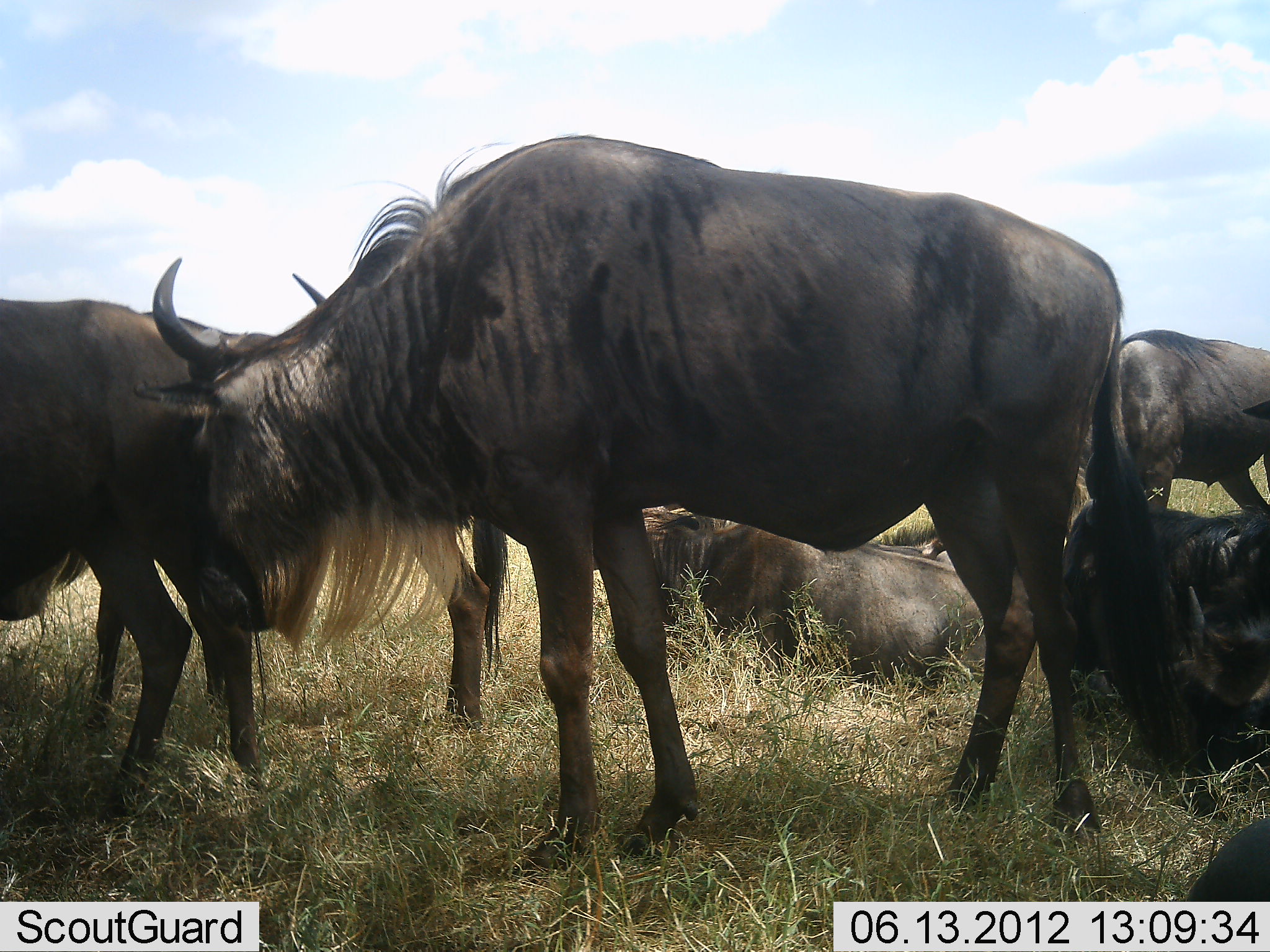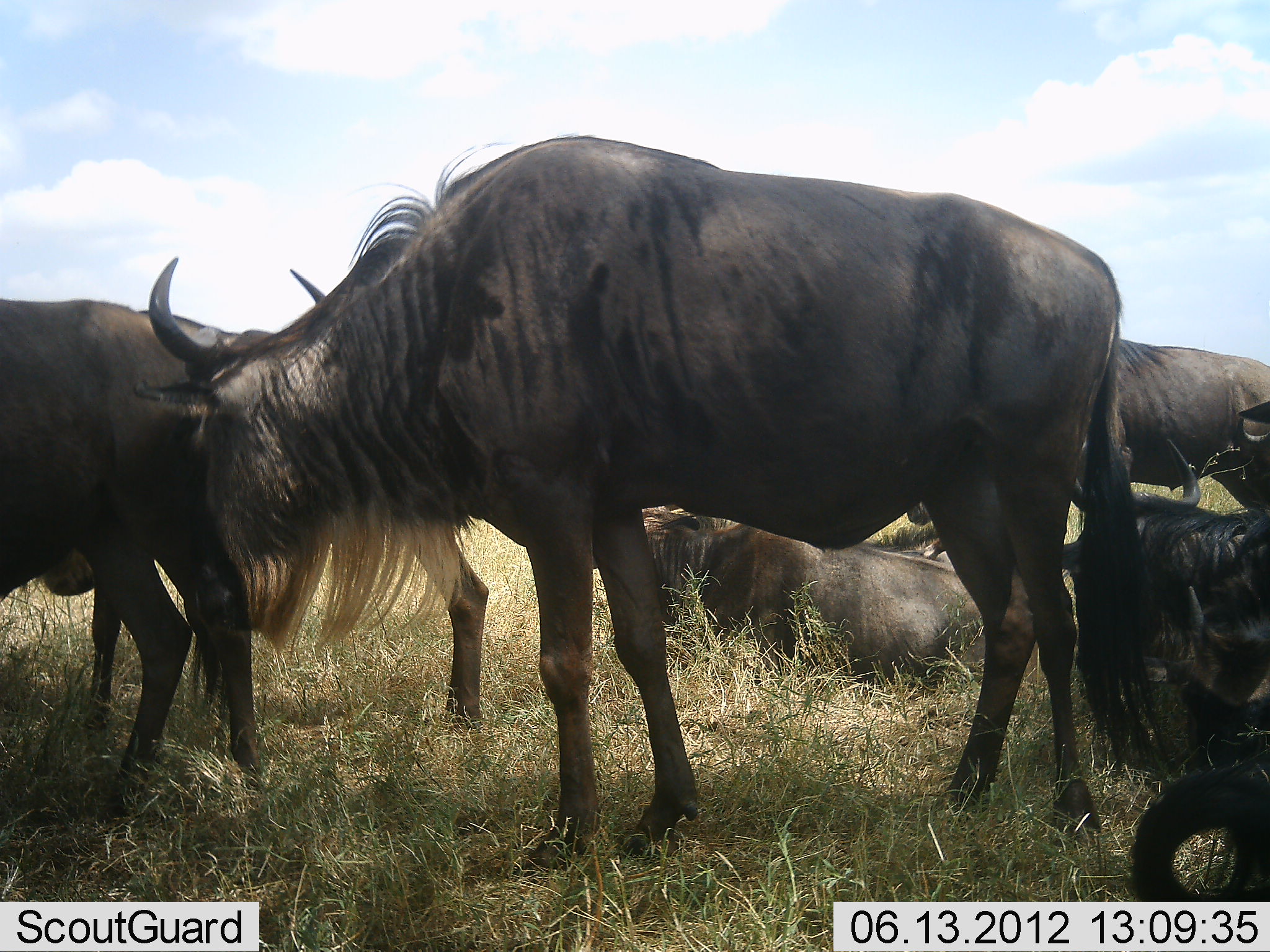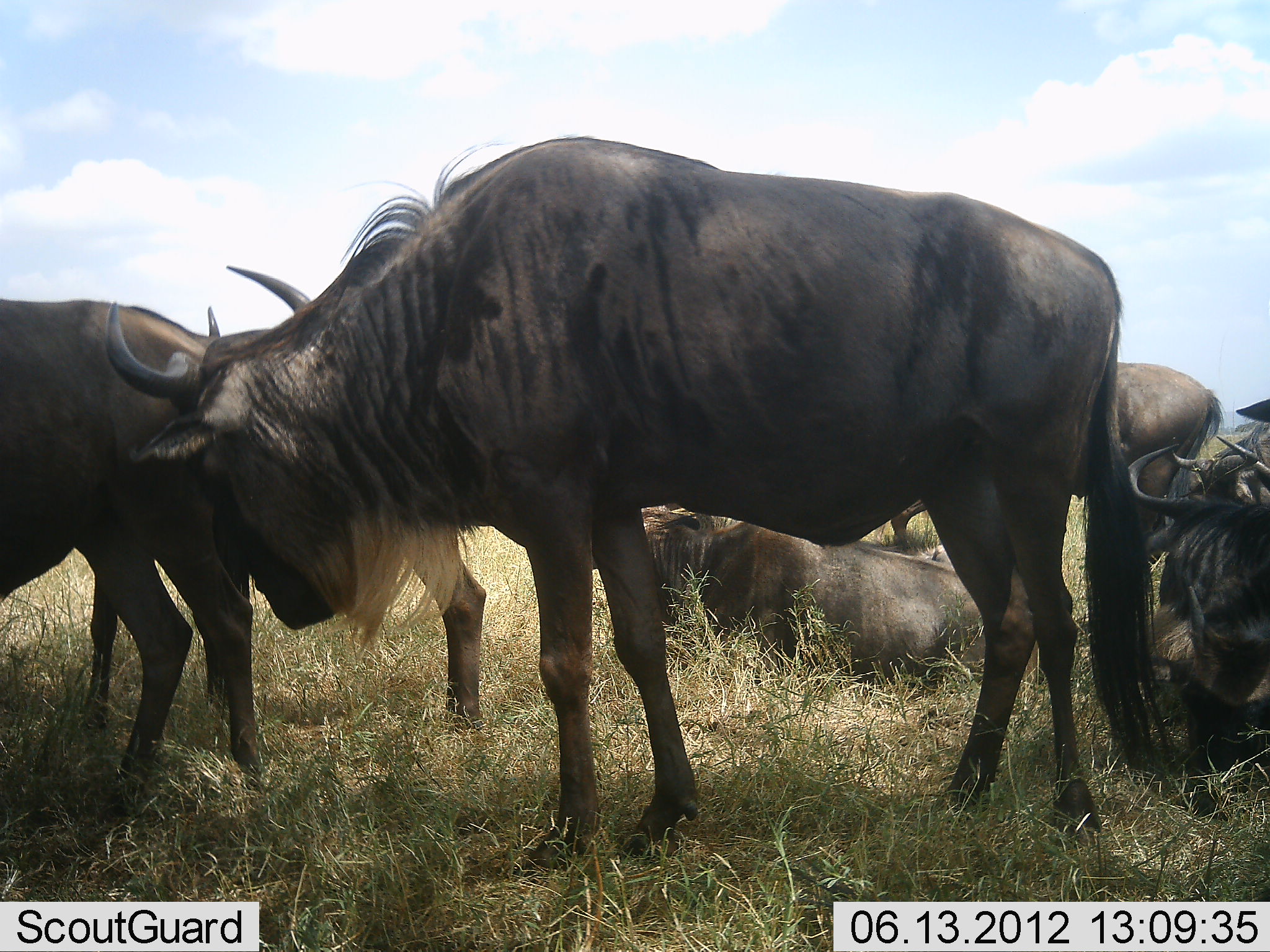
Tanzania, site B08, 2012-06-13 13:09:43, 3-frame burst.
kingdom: Animalia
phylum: Chordata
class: Mammalia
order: Artiodactyla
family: Bovidae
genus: Connochaetes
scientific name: Connochaetes taurinus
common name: blue wildebeest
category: wildebeest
Wildebeest (blue wildebeest) (Connochaetes taurinus), count 7. Behavior (volunteer vote fractions): standing 90%, resting 100%, moving 20%, interacting 0%. Young present (vote fraction): 0%. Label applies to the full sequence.